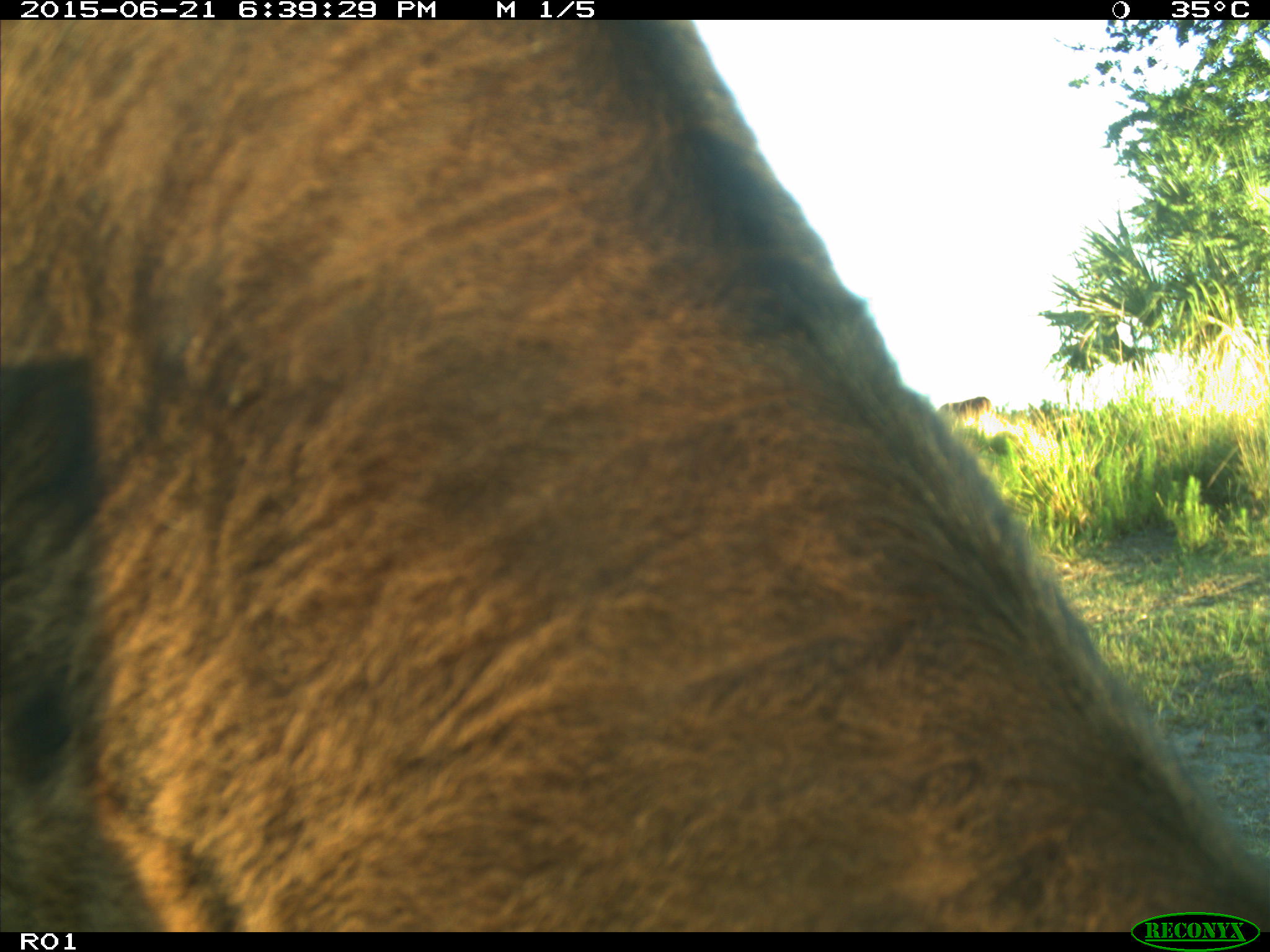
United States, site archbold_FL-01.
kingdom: Animalia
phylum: Chordata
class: Mammalia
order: Artiodactyla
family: Bovidae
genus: Bos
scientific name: Bos taurus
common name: domestic cow